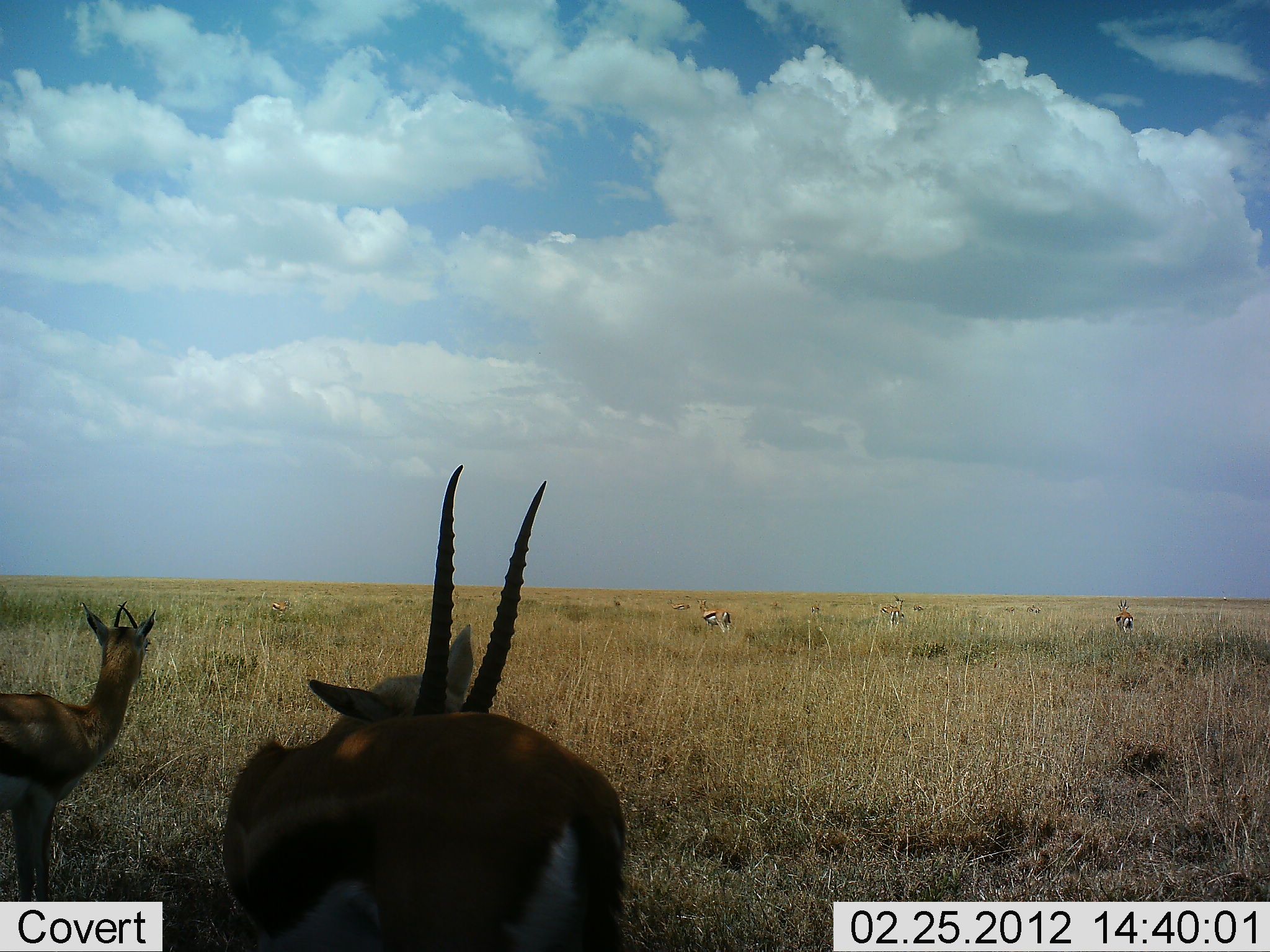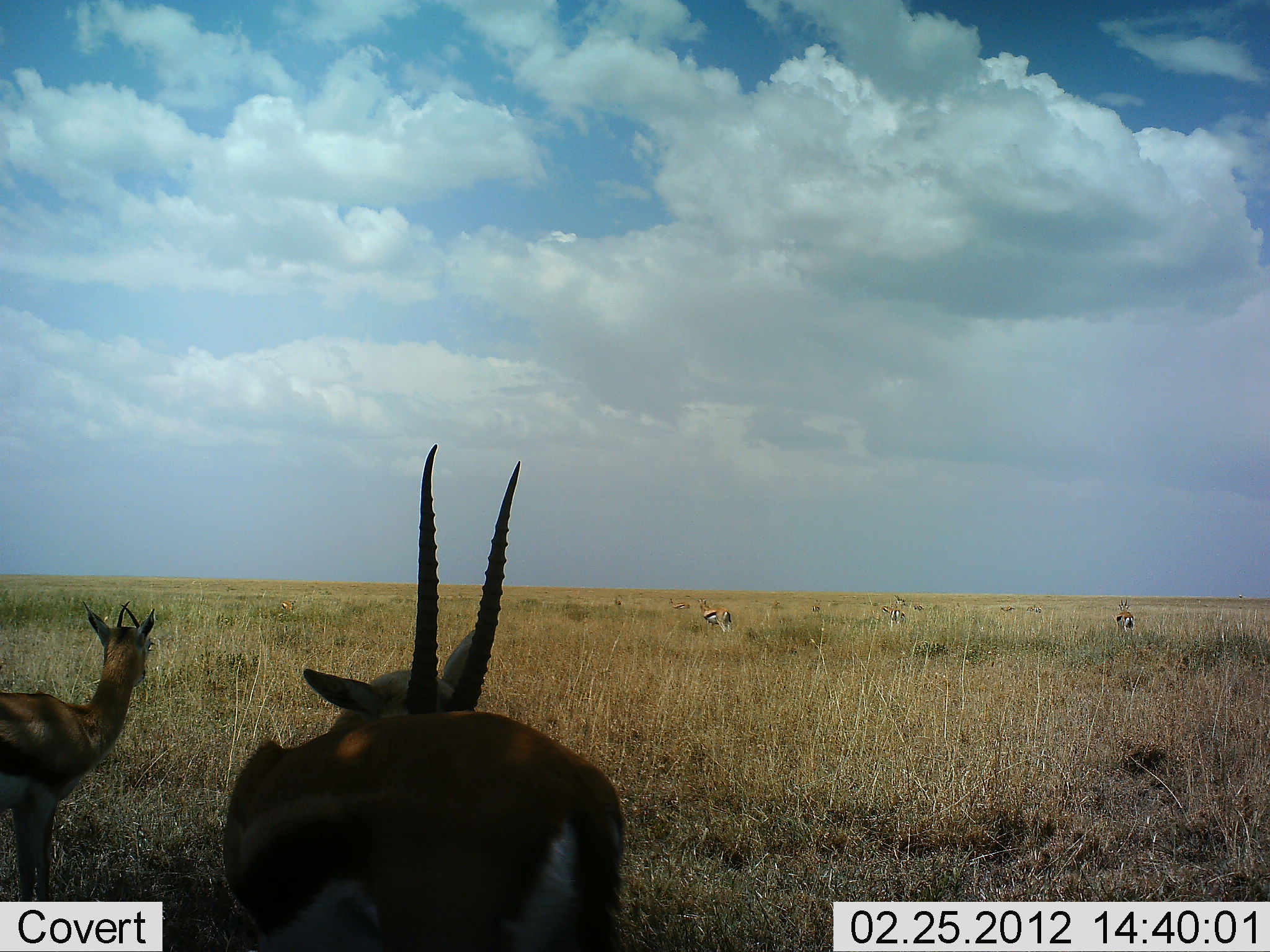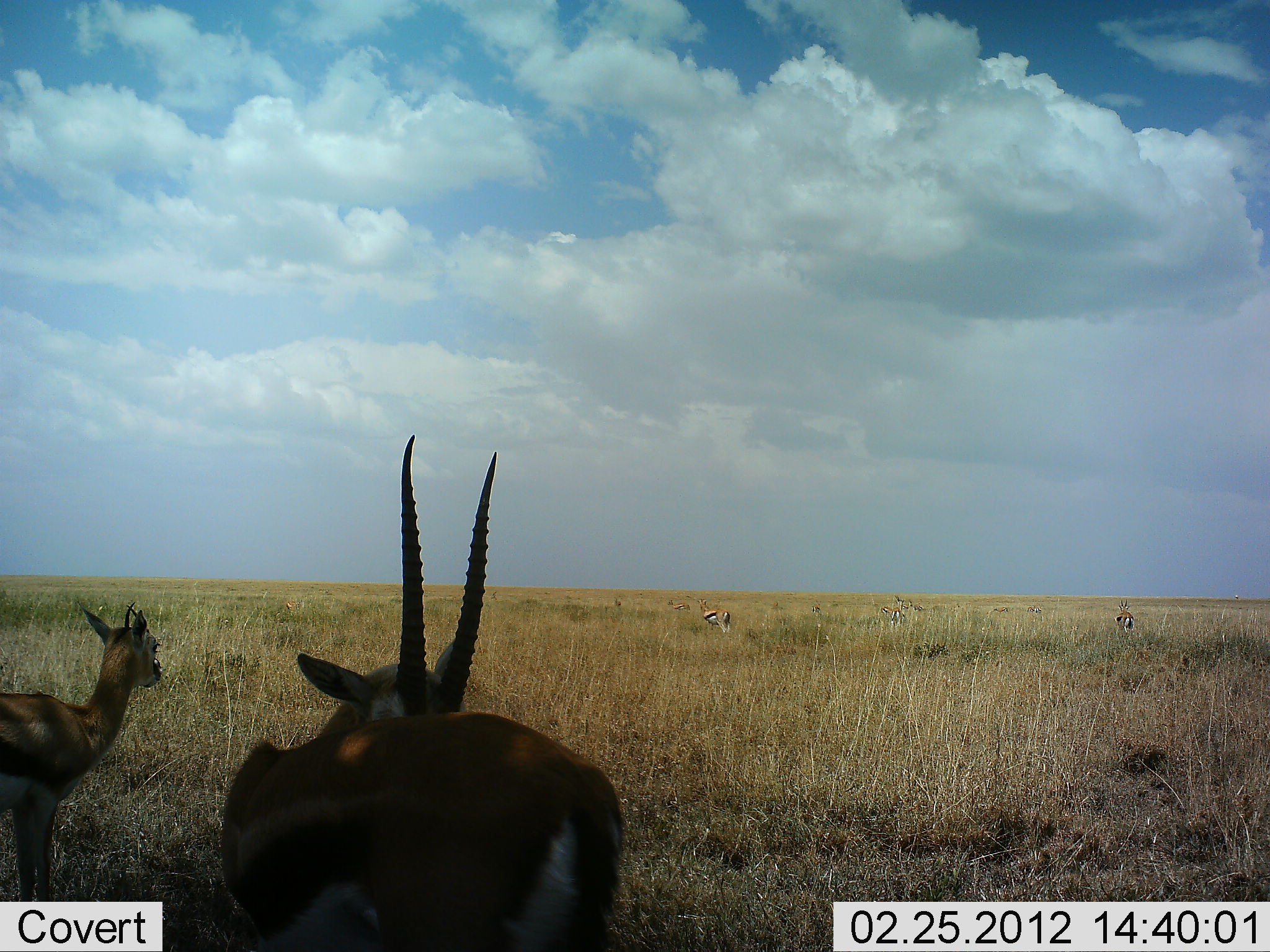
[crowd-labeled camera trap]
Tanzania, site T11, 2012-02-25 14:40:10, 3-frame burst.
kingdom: Animalia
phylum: Chordata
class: Mammalia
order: Artiodactyla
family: Bovidae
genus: Eudorcas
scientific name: Eudorcas thomsonii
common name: thomson's gazelle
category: gazellethomsons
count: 5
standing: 96%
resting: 8%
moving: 4%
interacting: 0%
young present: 4%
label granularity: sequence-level